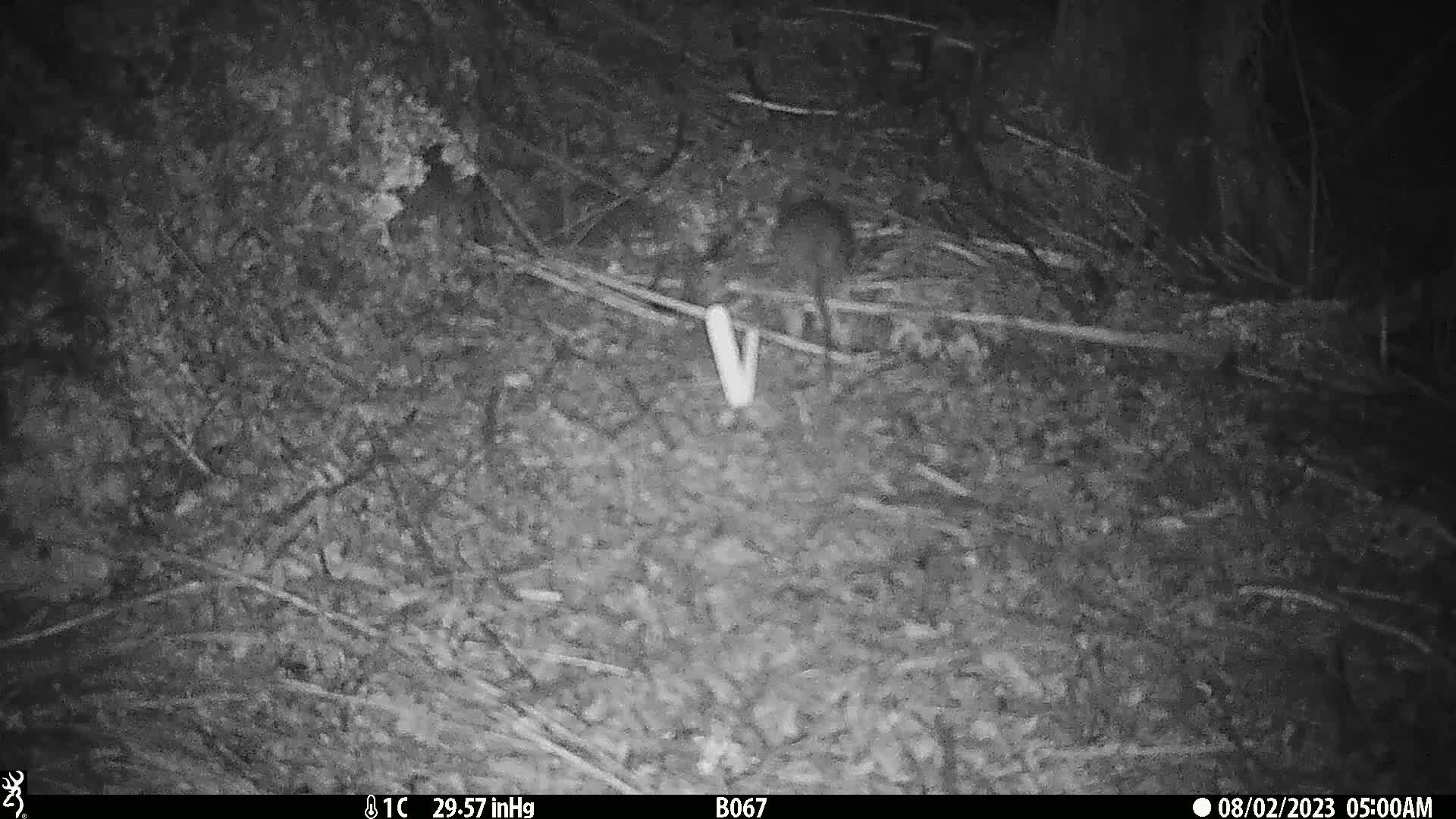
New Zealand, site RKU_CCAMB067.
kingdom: Animalia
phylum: Chordata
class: Mammalia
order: Rodentia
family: Muridae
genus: Rattus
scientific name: Rattus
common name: rat